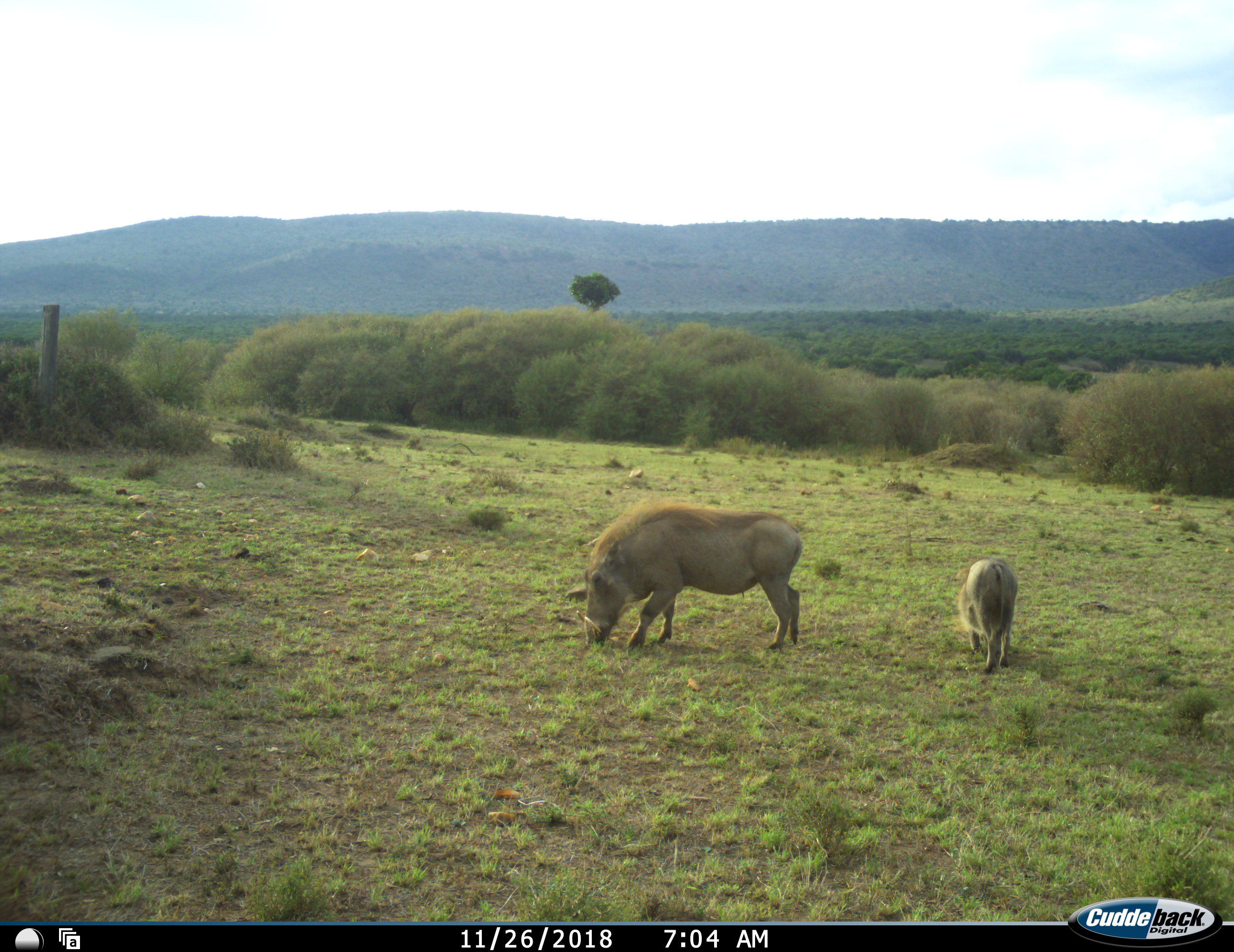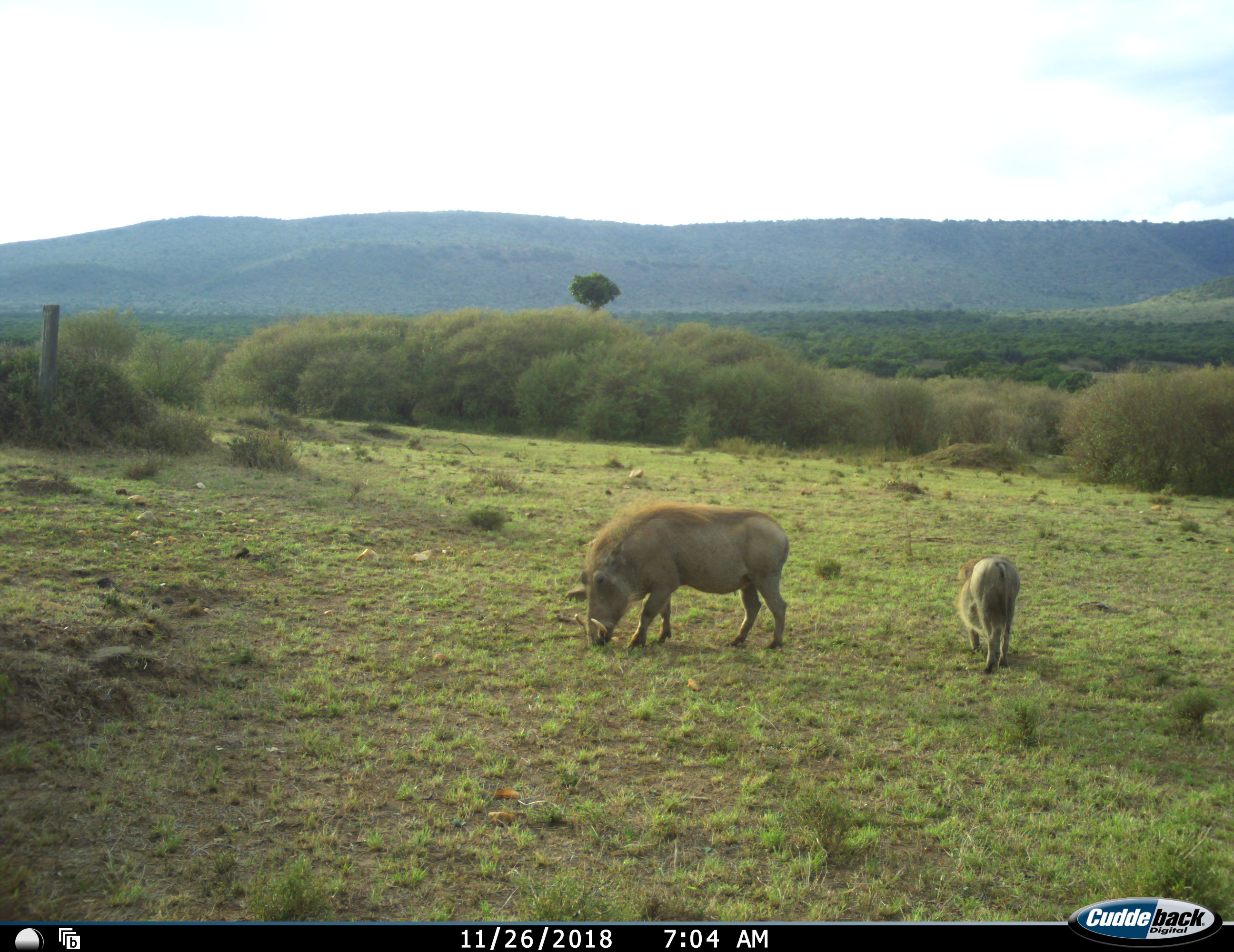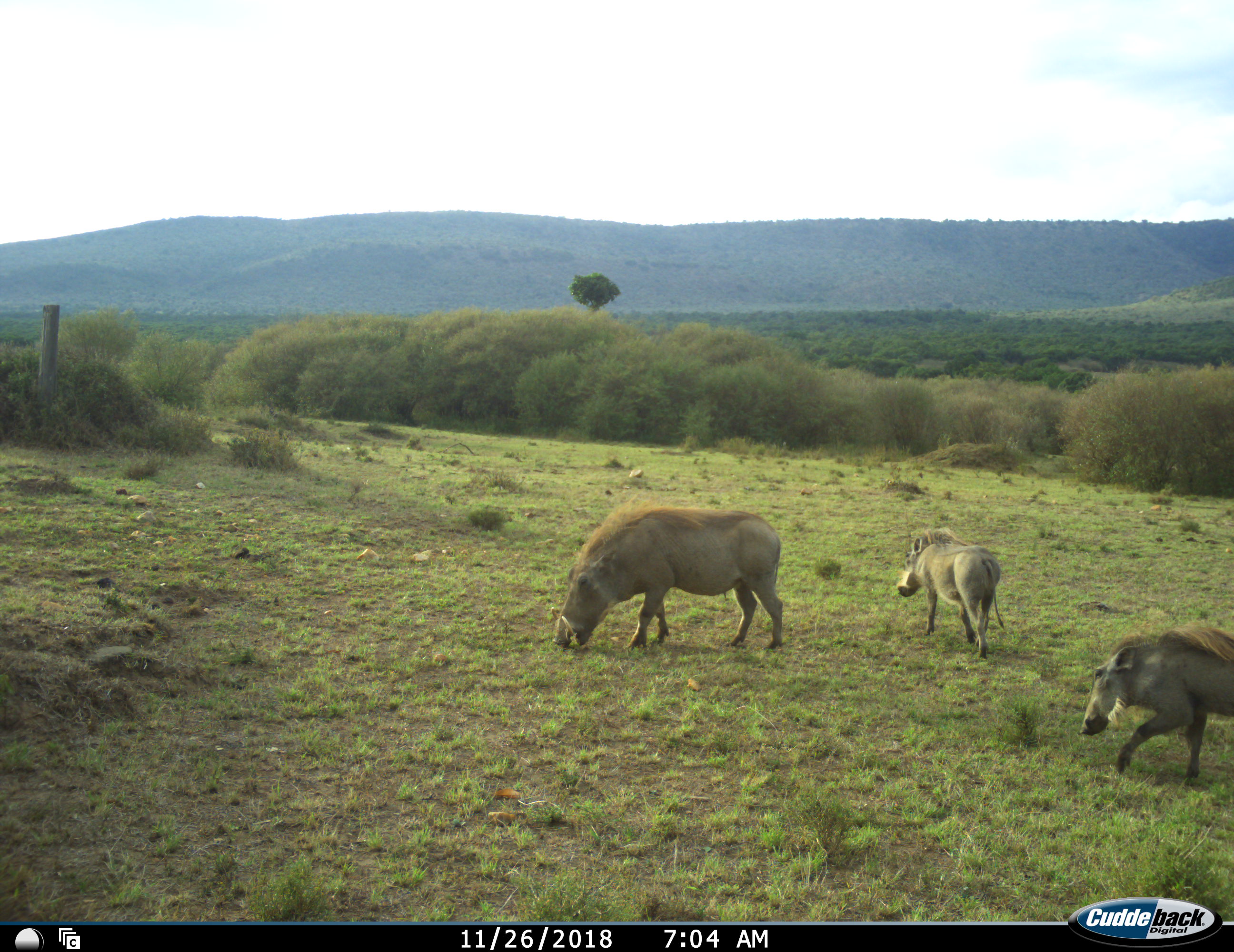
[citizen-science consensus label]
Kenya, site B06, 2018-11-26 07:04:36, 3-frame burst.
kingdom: Animalia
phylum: Chordata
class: Mammalia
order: Artiodactyla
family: Suidae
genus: Phacochoerus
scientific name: Phacochoerus africanus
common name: warthog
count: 3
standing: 10%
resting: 0%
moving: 70%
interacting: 0%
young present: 80%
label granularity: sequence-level